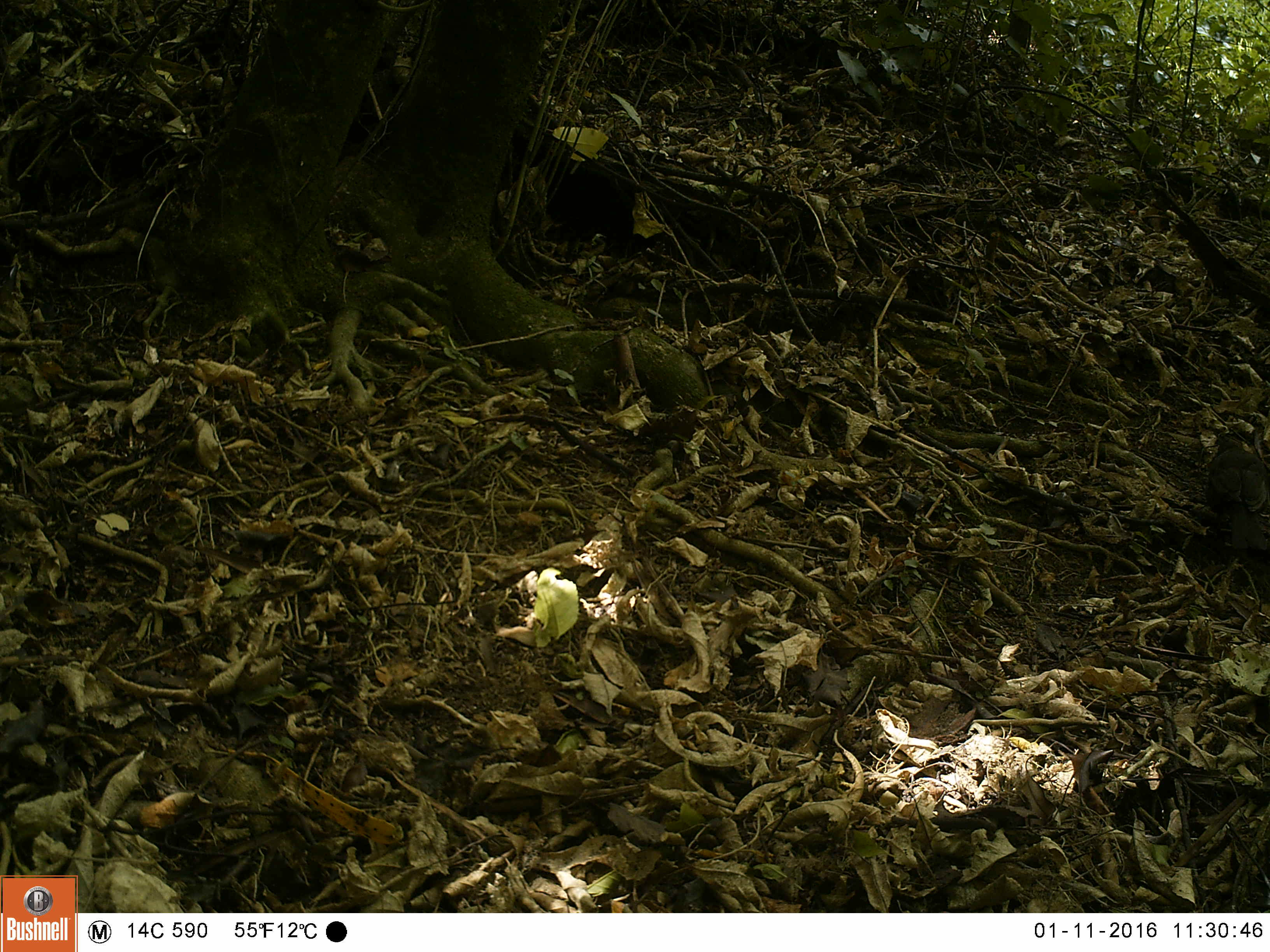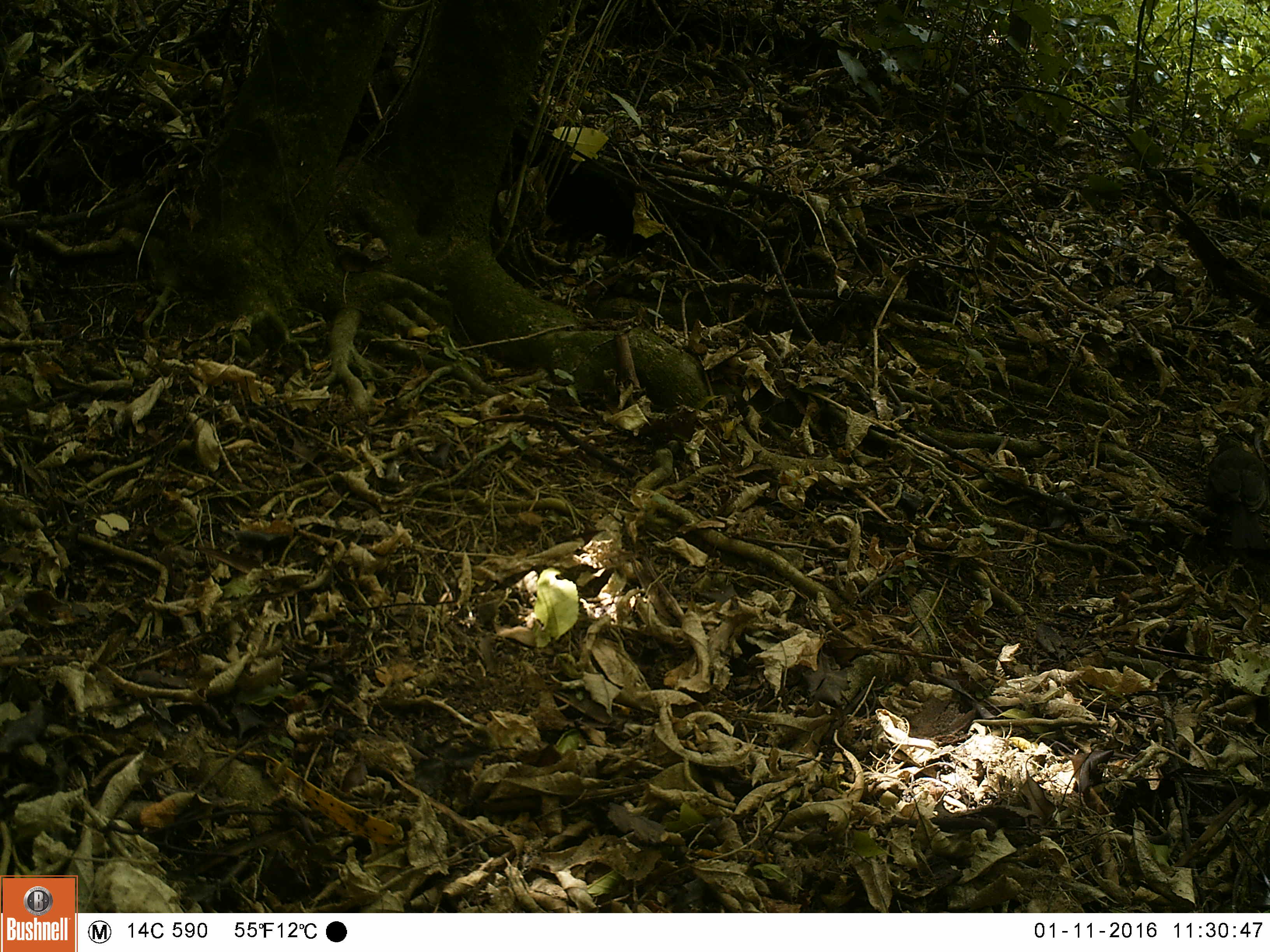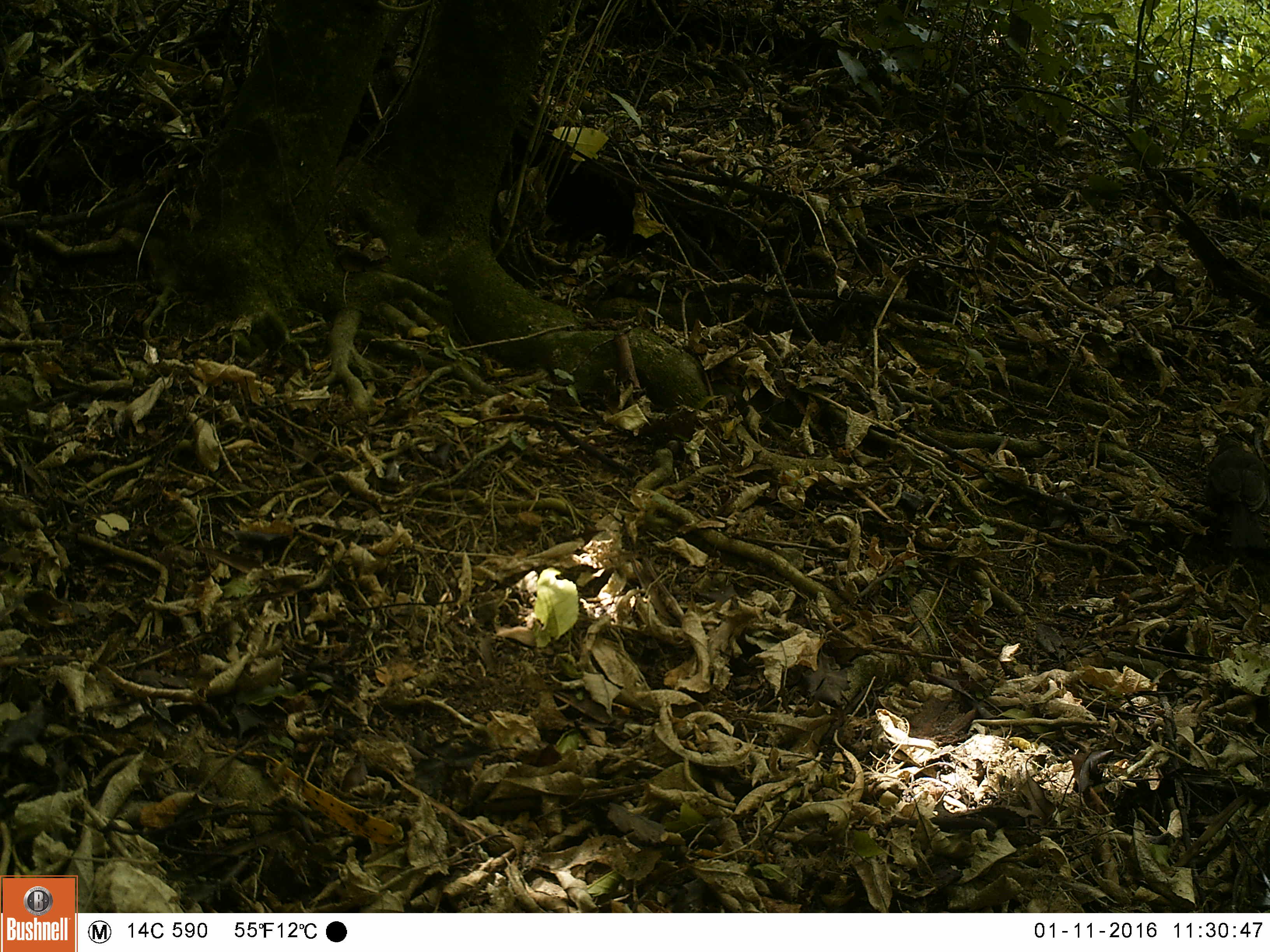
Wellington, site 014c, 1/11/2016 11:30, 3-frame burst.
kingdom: Animalia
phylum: Chordata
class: Aves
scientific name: Aves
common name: bird